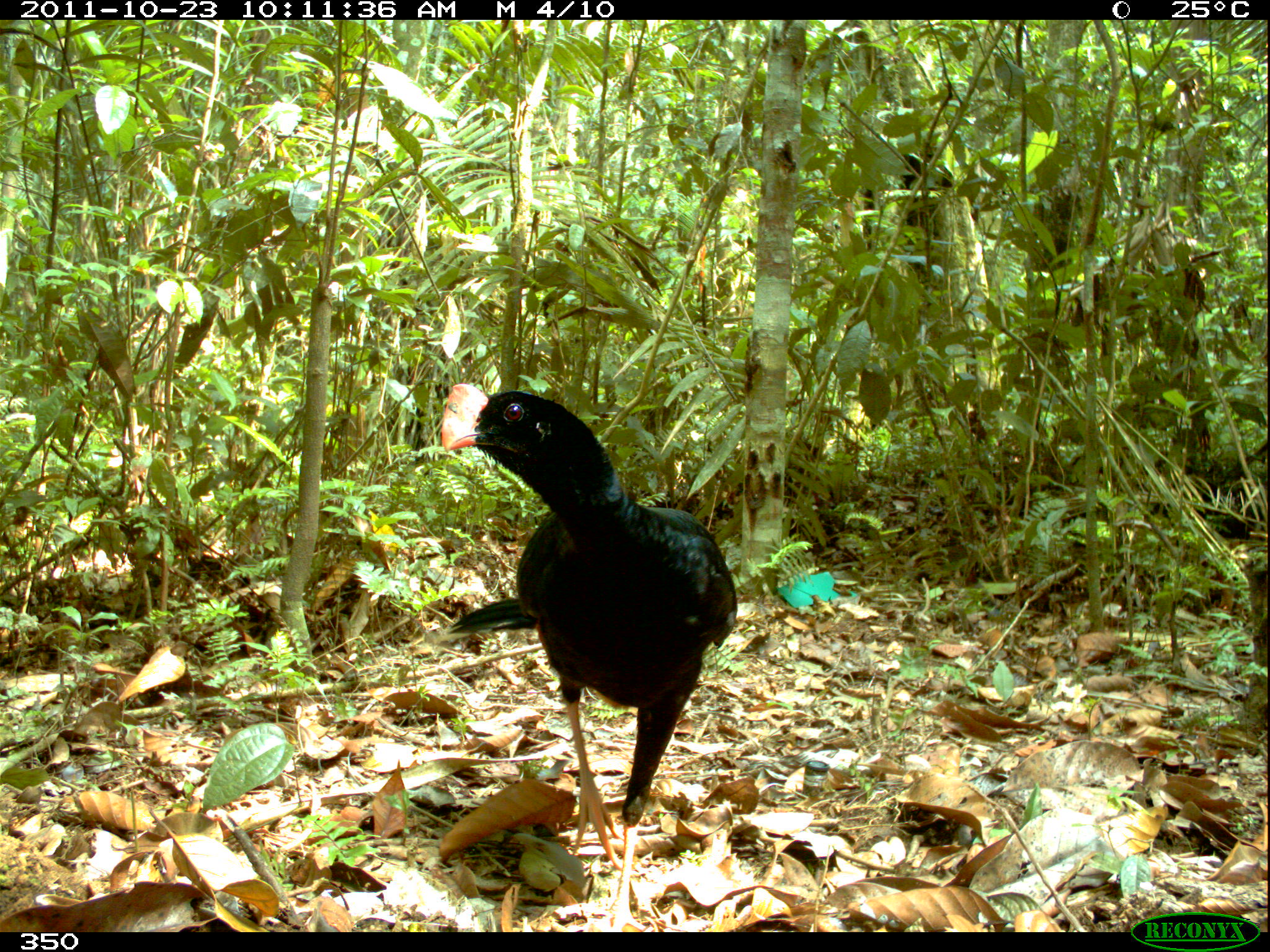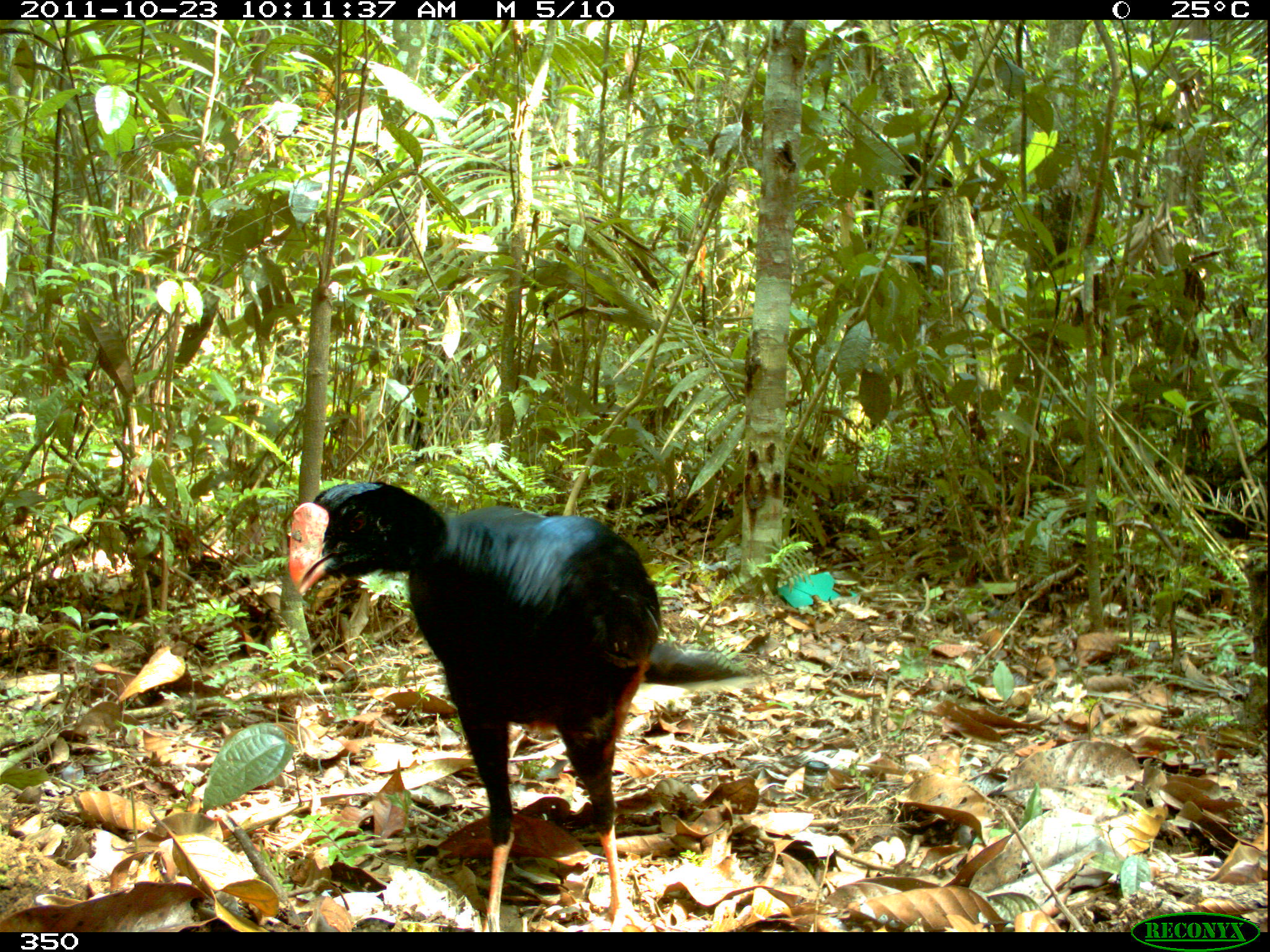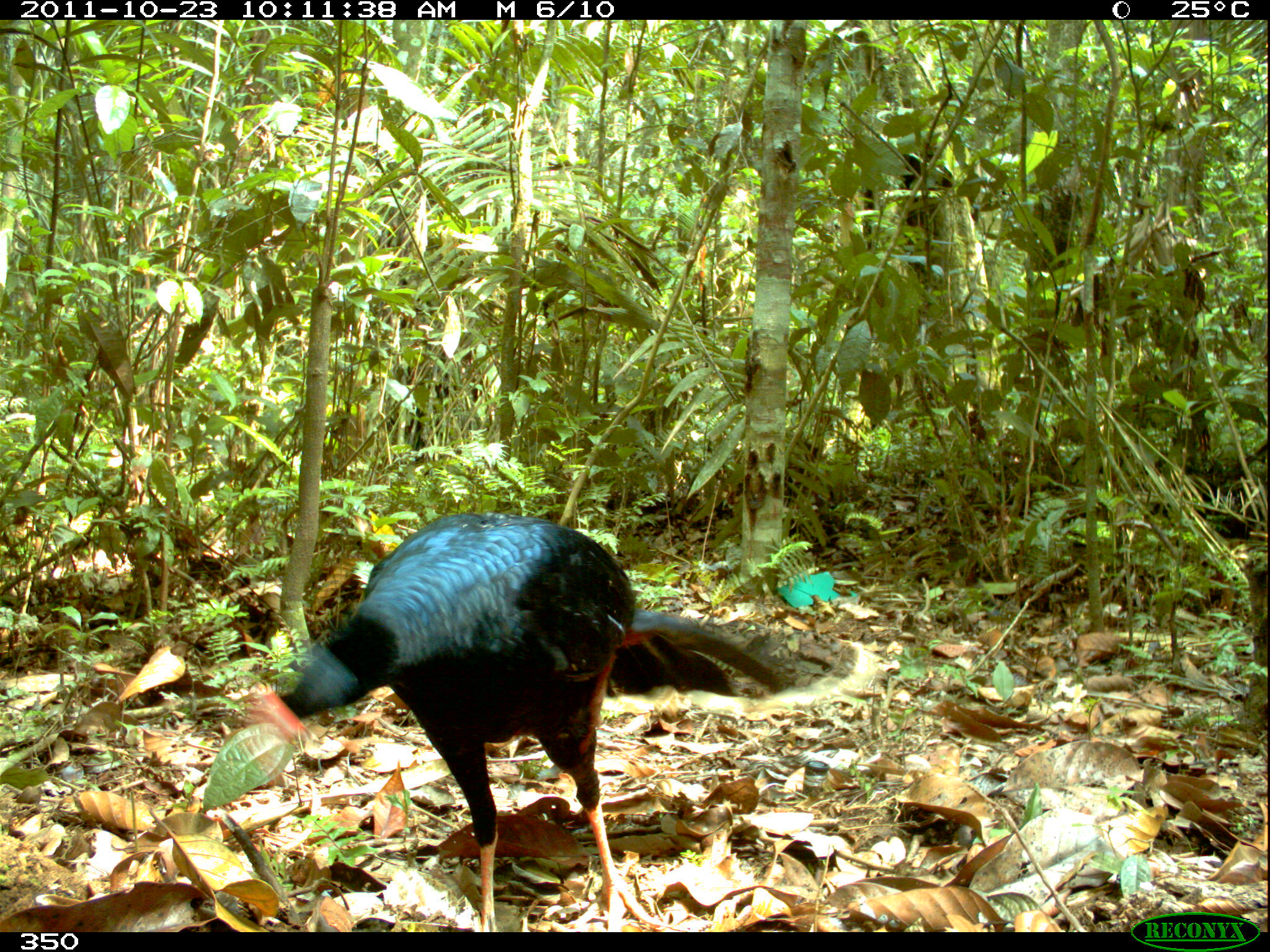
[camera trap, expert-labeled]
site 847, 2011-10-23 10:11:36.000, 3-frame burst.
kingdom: Animalia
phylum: Chordata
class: Aves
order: Galliformes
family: Cracidae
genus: Mitu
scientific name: Mitu tuberosum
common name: razor-billed curassow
Mitu tuberosum (razor-billed curassow).